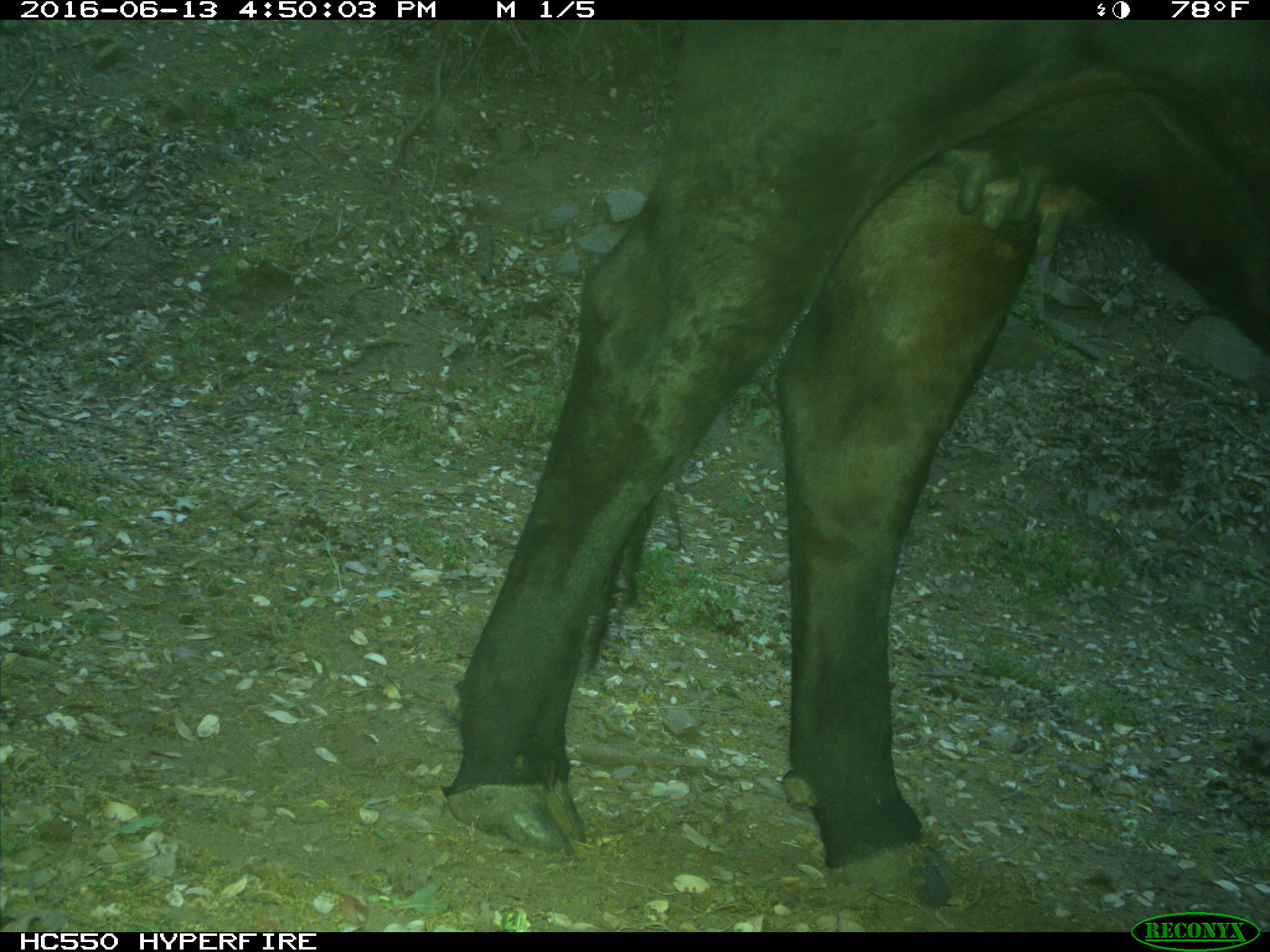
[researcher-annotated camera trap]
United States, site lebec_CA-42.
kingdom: Animalia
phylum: Chordata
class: Mammalia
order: Artiodactyla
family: Bovidae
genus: Bos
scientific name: Bos taurus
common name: domestic cow